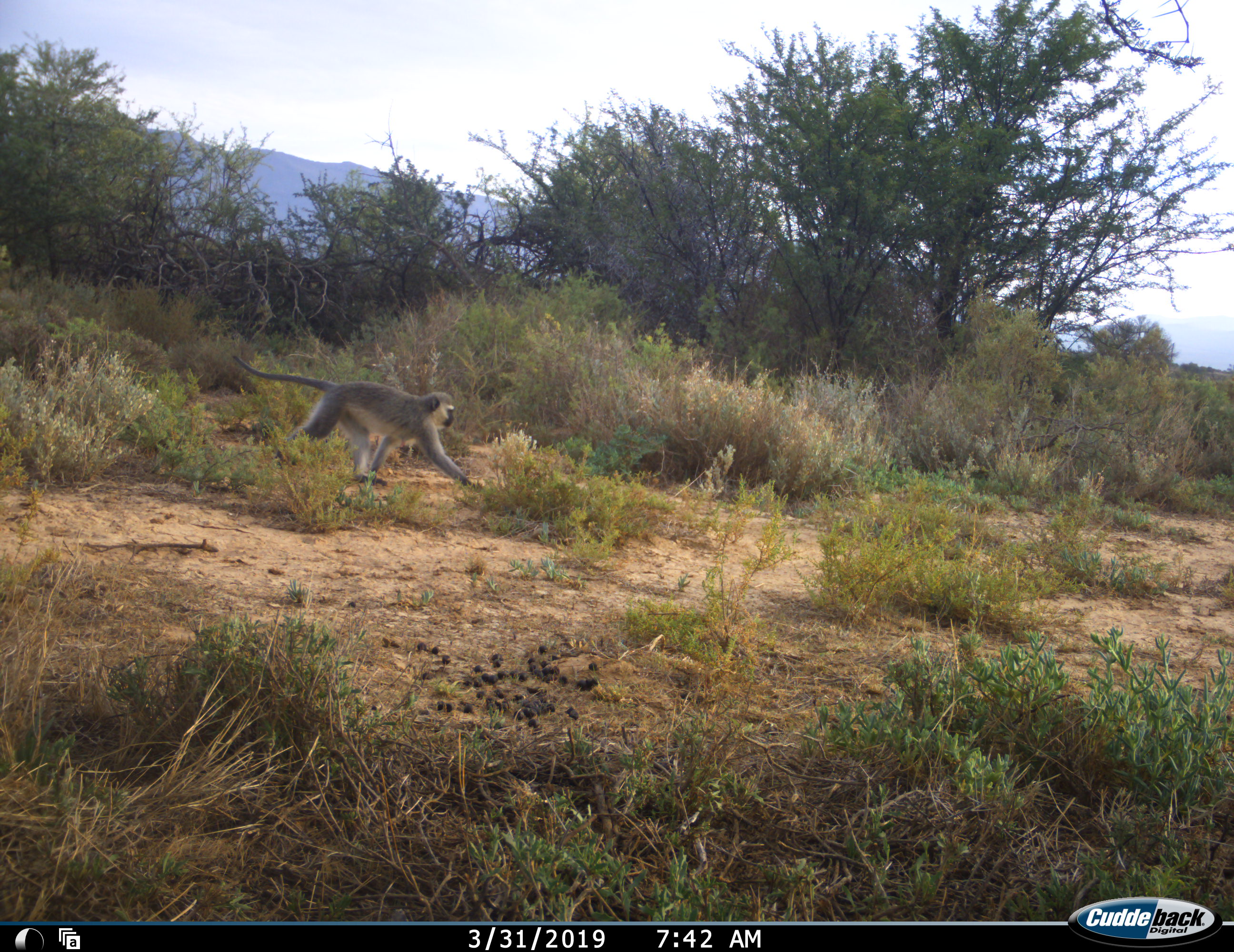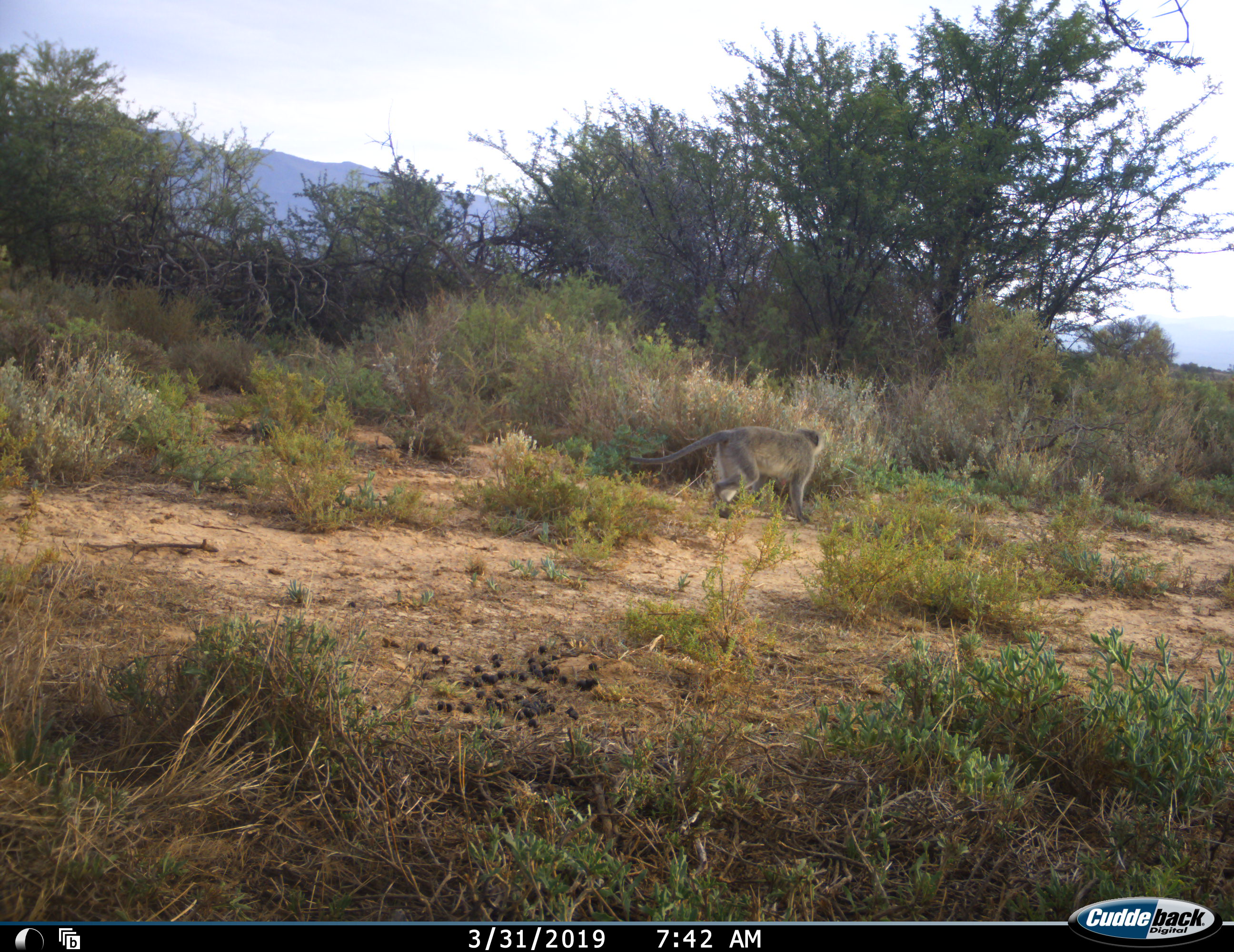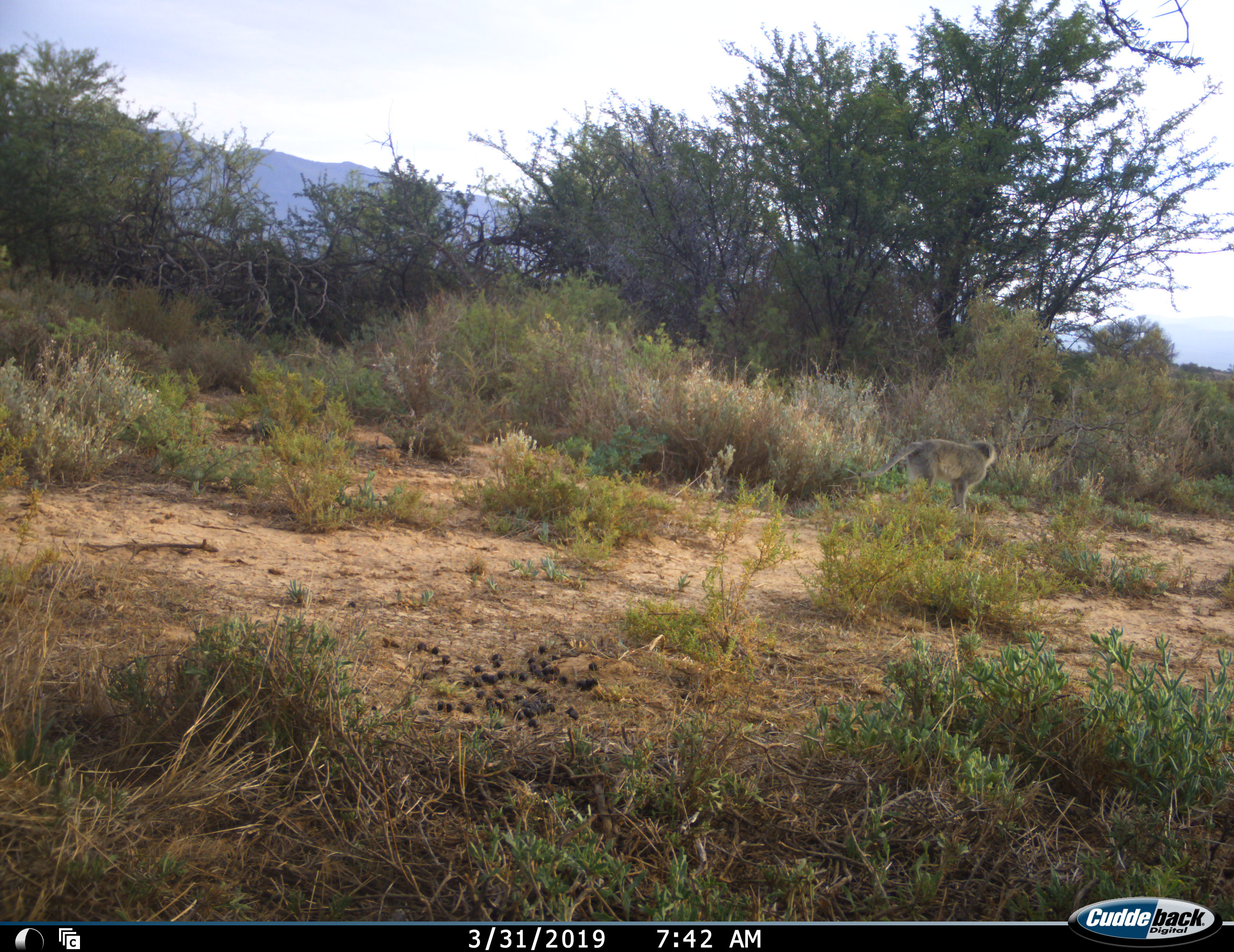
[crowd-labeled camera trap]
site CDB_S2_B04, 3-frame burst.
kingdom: Animalia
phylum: Chordata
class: Mammalia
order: Primates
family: Cercopithecidae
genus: Chlorocebus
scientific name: Chlorocebus pygerythrus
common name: vervet monkey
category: monkeyvervet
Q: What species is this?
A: Monkeyvervet (vervet monkey) (Chlorocebus pygerythrus).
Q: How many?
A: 1.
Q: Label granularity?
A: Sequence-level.